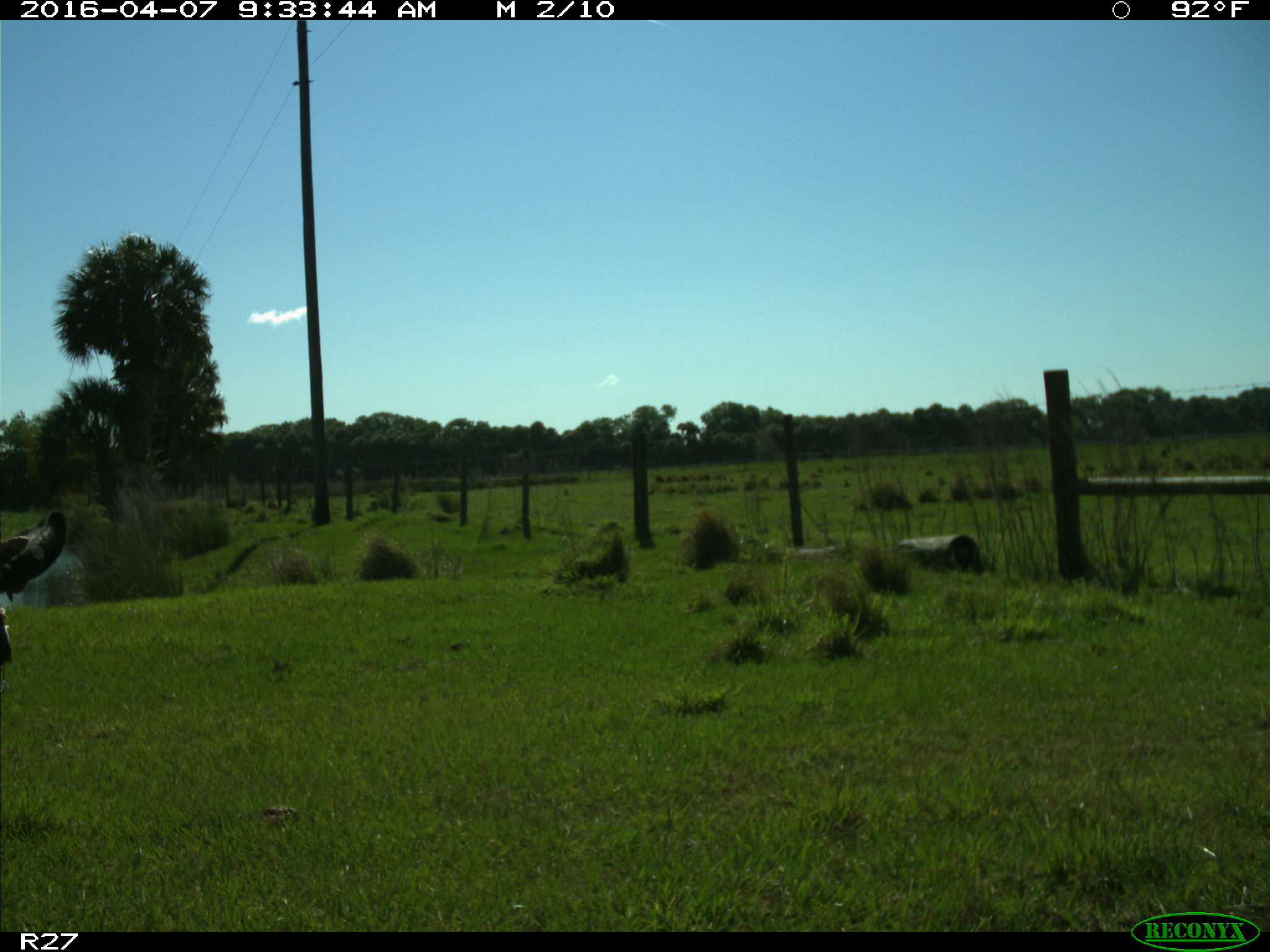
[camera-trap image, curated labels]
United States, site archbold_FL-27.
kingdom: Animalia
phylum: Chordata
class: Mammalia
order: Artiodactyla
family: Bovidae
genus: Bos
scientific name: Bos taurus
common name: domestic cow